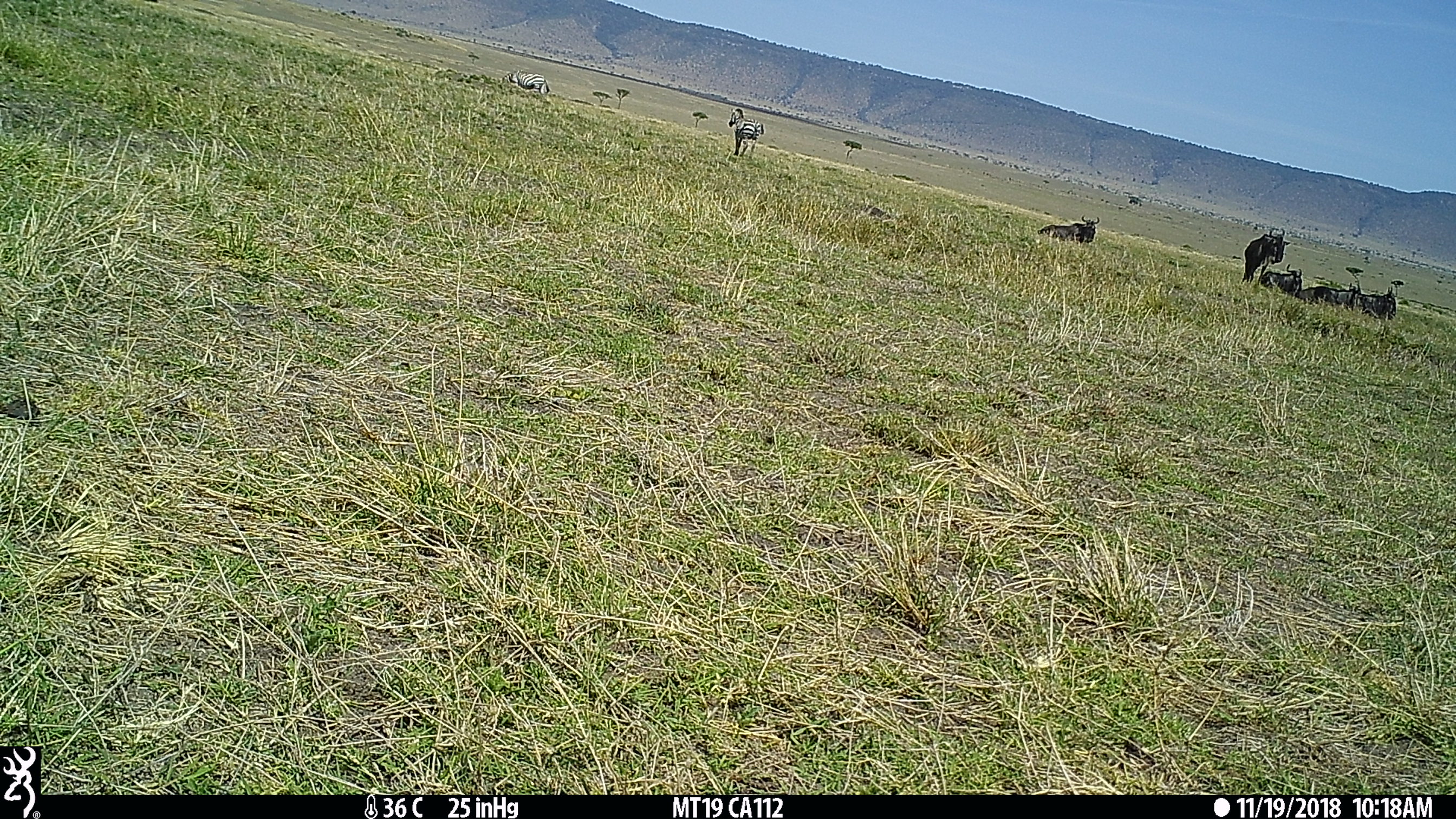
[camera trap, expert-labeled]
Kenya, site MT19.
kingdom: Animalia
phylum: Chordata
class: Mammalia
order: Artiodactyla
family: Bovidae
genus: Connochaetes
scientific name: Connochaetes taurinus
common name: blue wildebeest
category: wildebeest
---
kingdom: Animalia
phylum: Chordata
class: Mammalia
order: Perissodactyla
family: Equidae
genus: Equus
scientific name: Equus quagga burchellii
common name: burchell's zebra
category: zebra